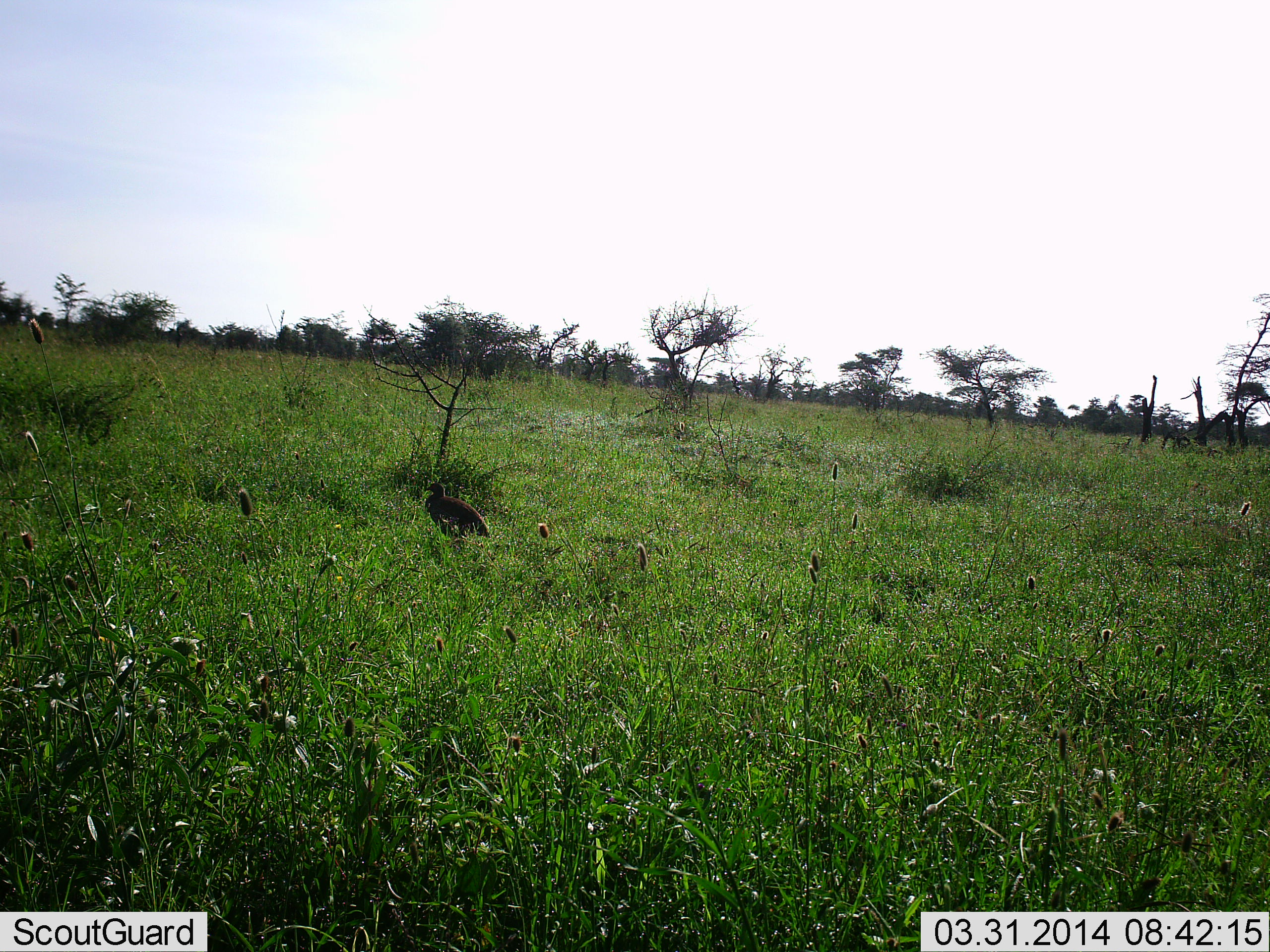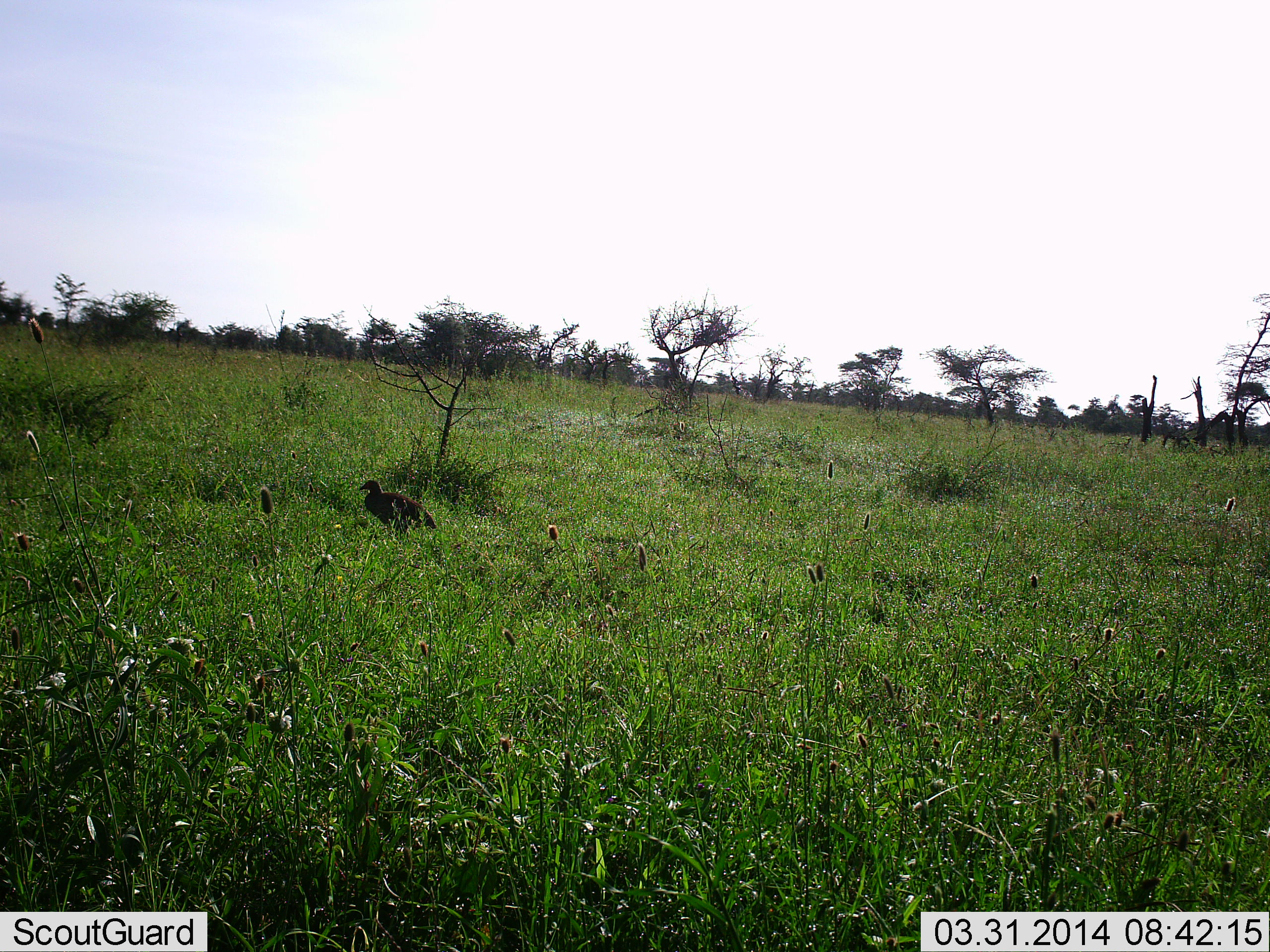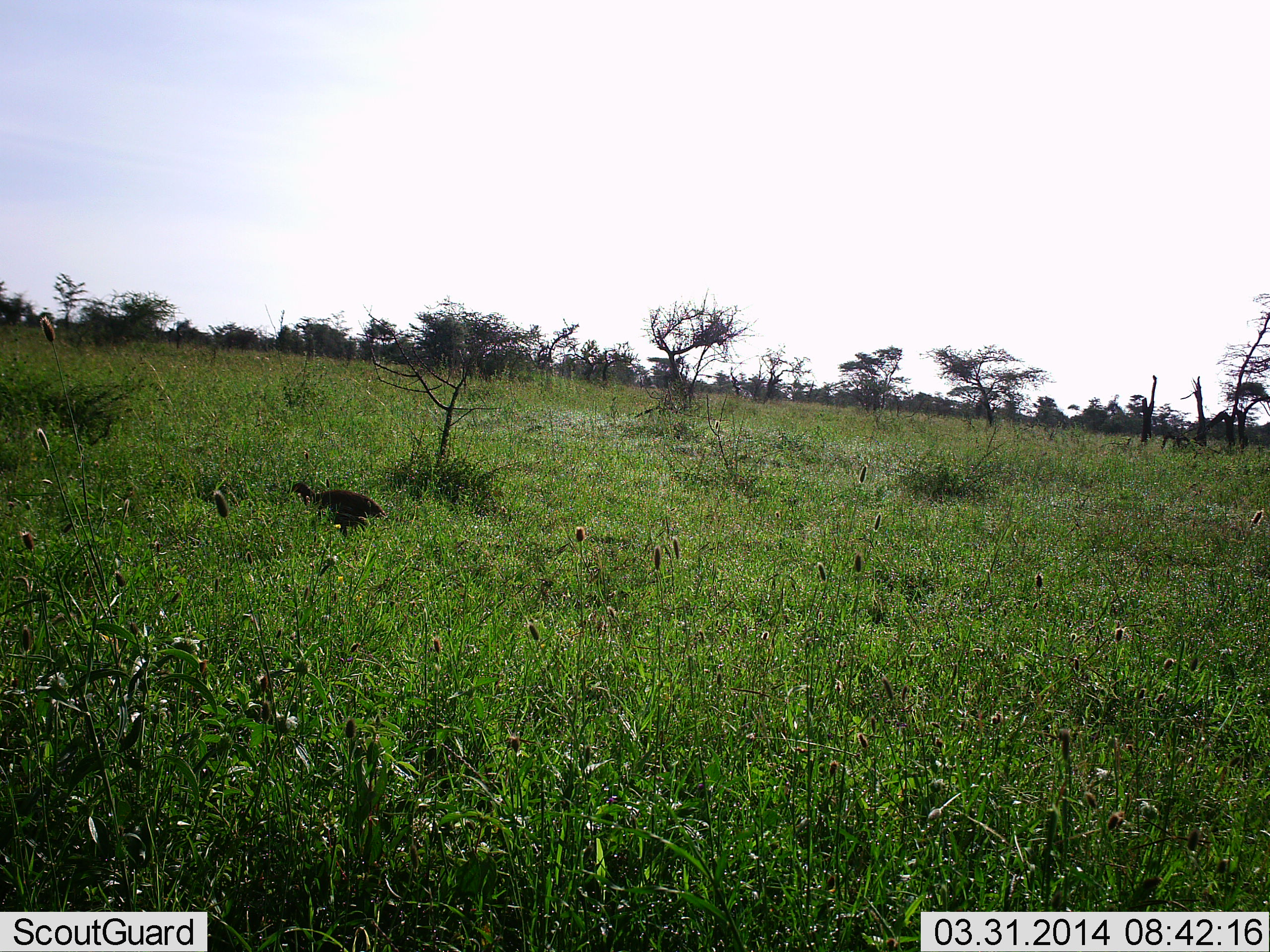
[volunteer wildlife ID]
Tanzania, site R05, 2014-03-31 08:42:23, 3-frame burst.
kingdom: Animalia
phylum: Chordata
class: Aves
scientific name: Aves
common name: bird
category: otherbird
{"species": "otherbird (bird) (Aves)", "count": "1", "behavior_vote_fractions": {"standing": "30%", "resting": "0%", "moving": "70%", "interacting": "0%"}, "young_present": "0%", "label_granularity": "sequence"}